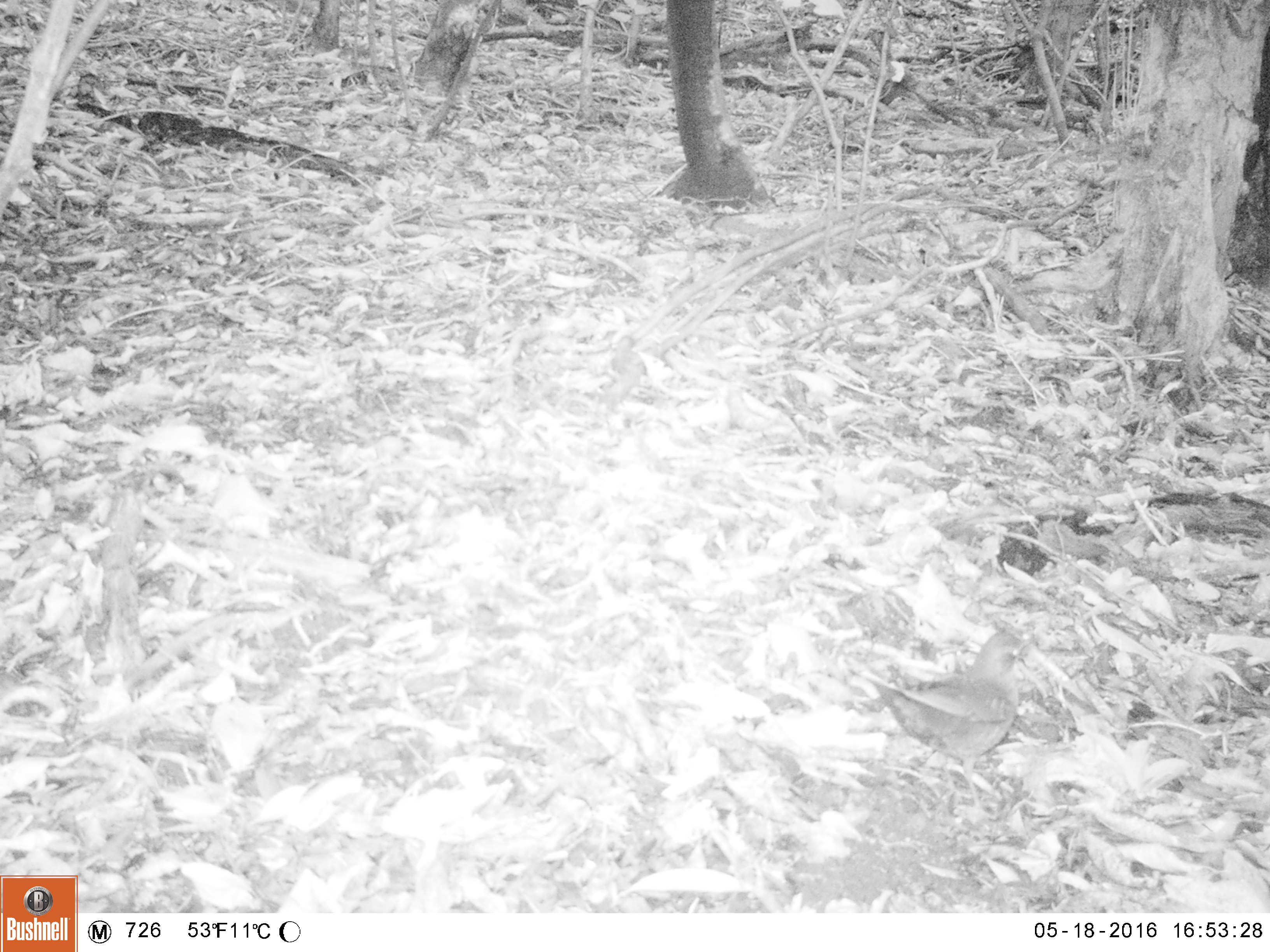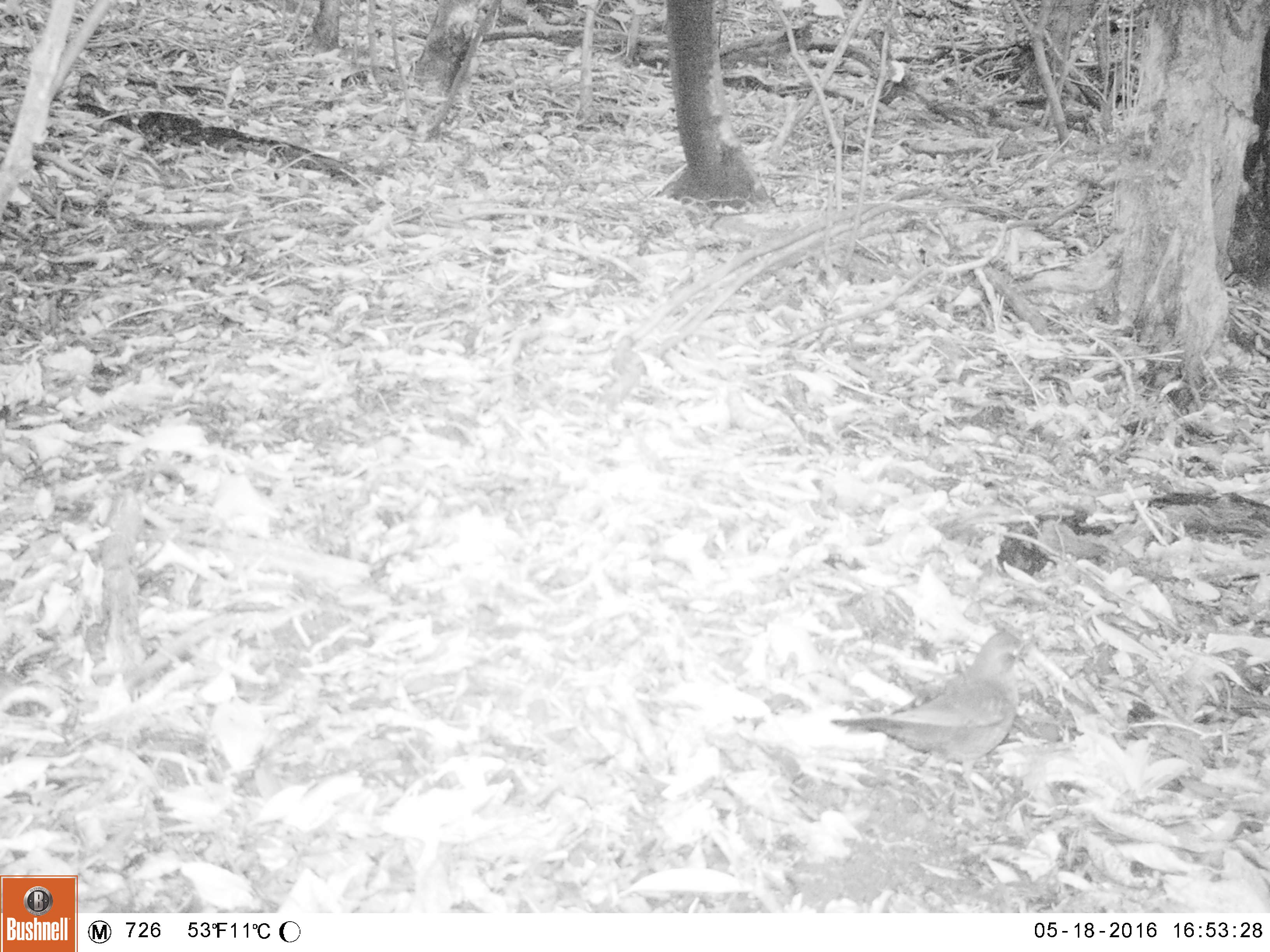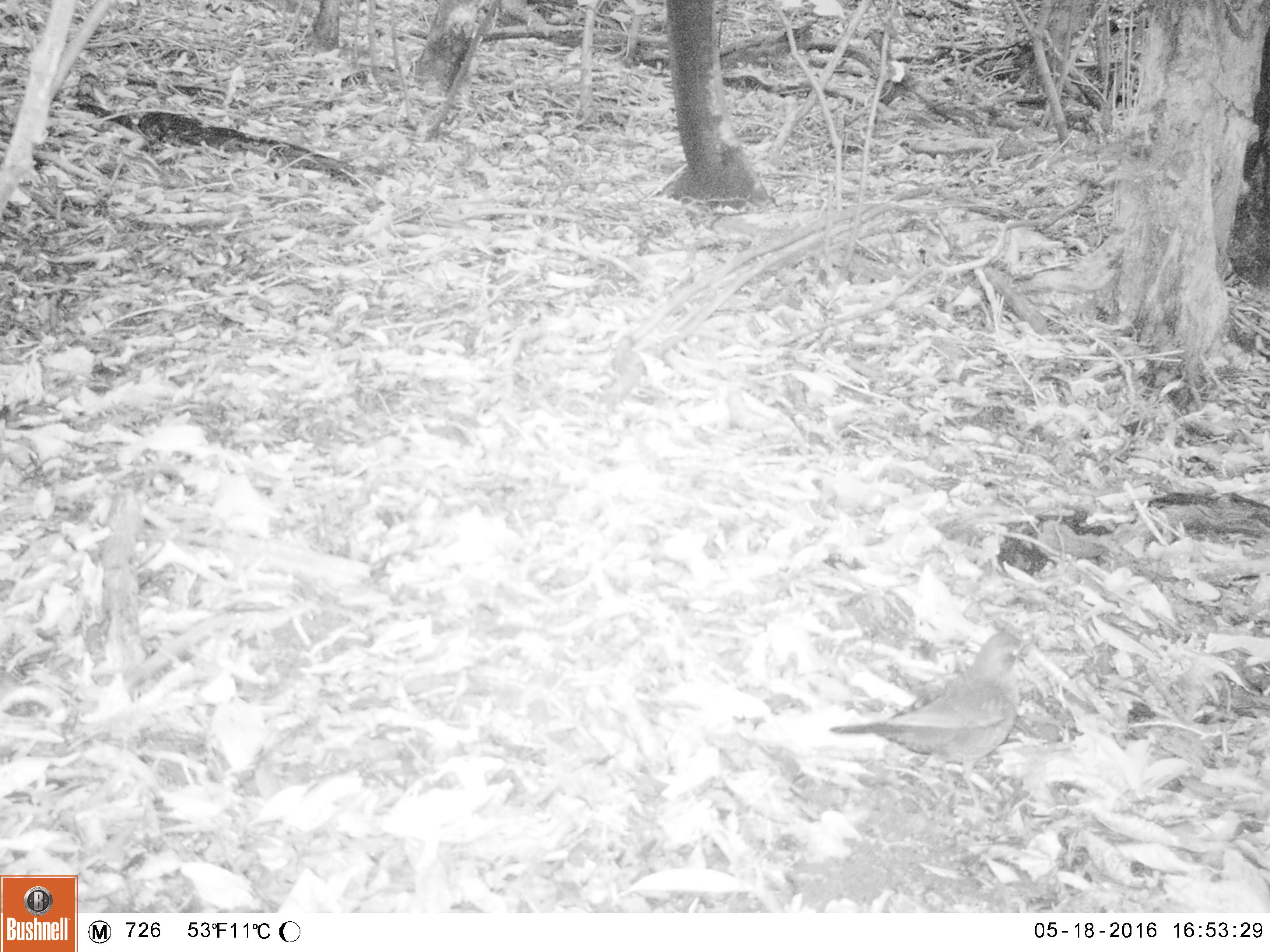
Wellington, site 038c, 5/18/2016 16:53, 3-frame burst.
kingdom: Animalia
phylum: Chordata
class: Aves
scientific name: Aves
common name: bird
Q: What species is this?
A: Bird (Aves).